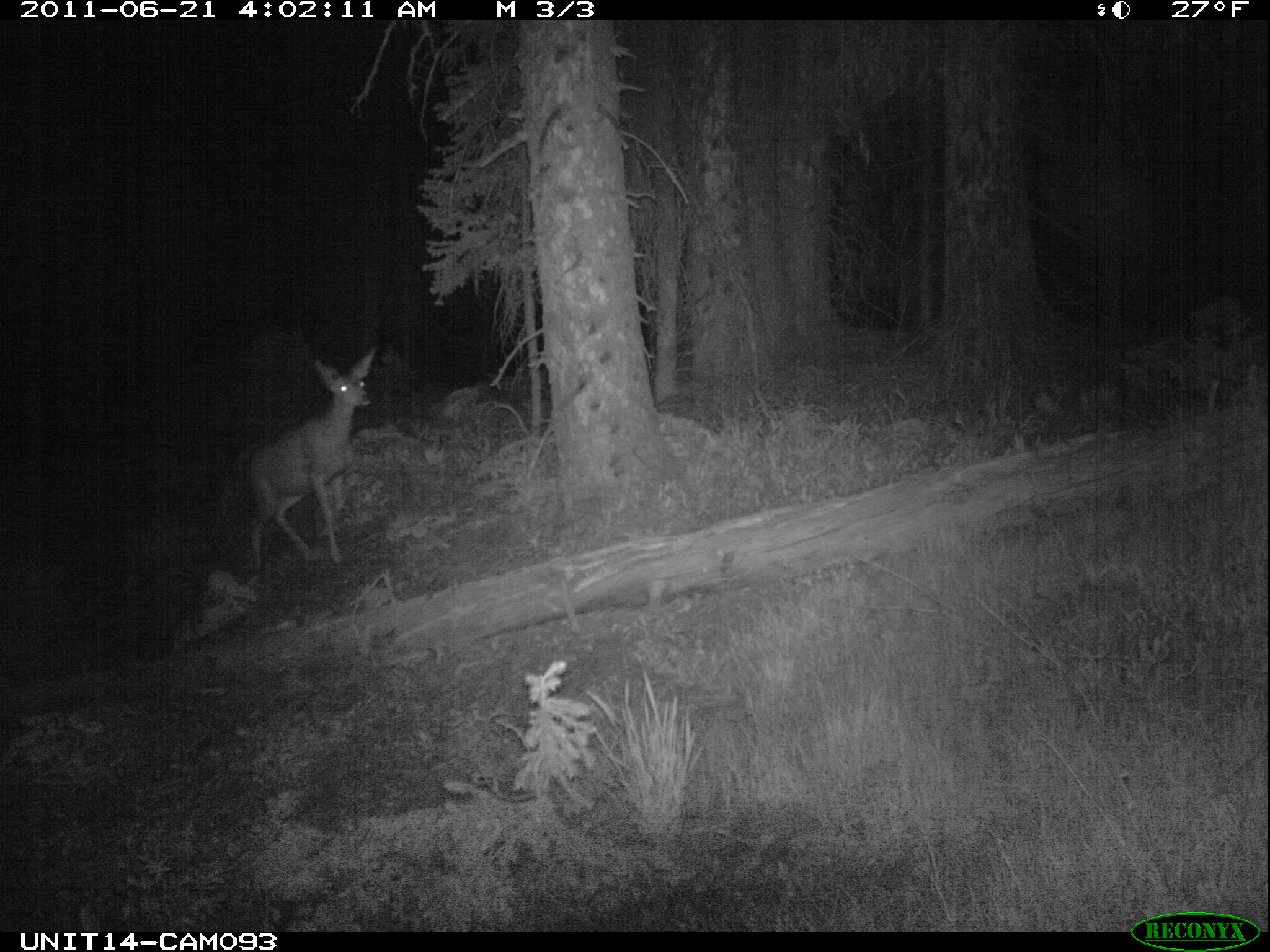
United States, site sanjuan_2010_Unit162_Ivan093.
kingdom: Animalia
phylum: Chordata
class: Mammalia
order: Artiodactyla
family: Cervidae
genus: Odocoileus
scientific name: Odocoileus hemionus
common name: mule deer